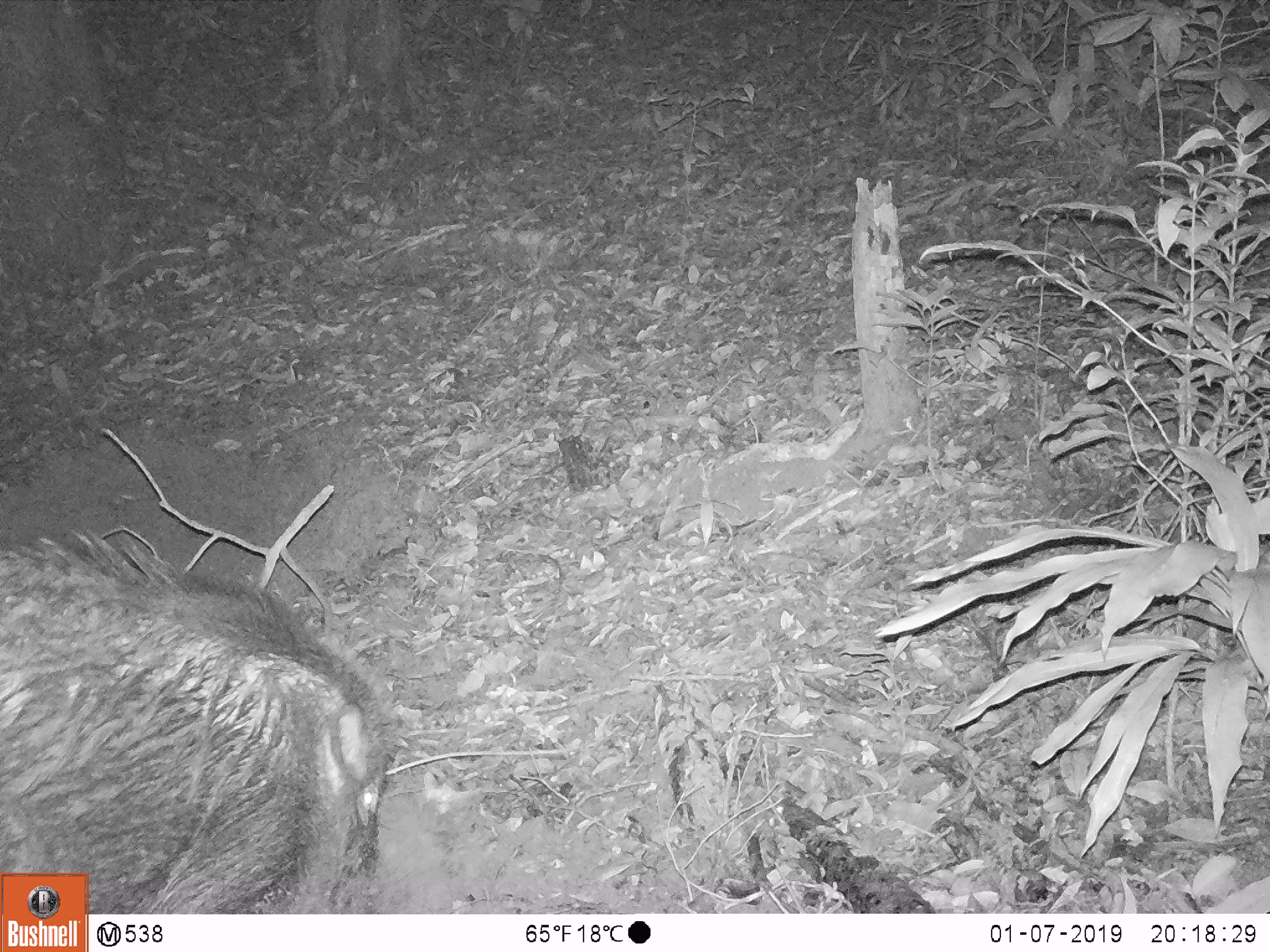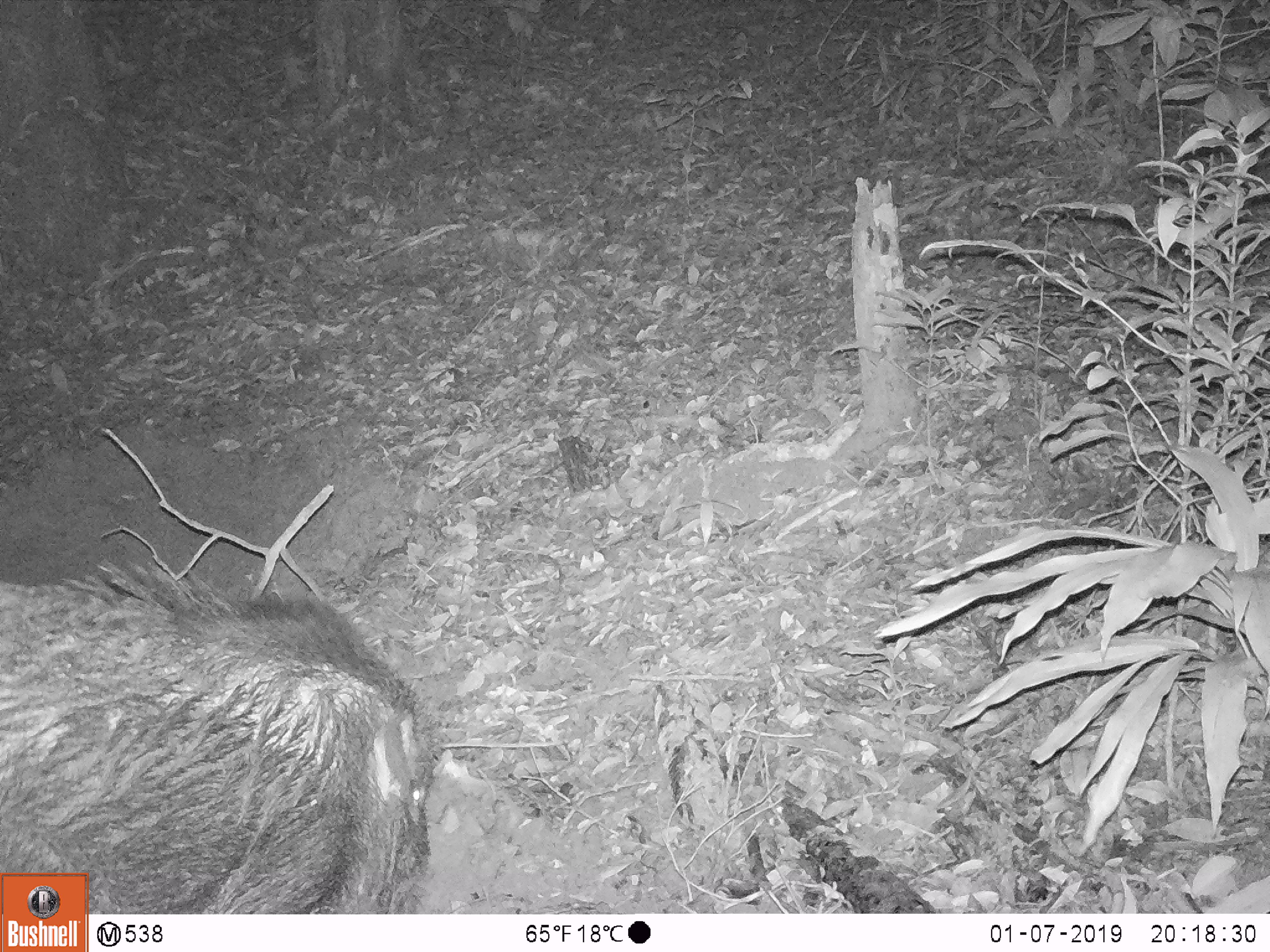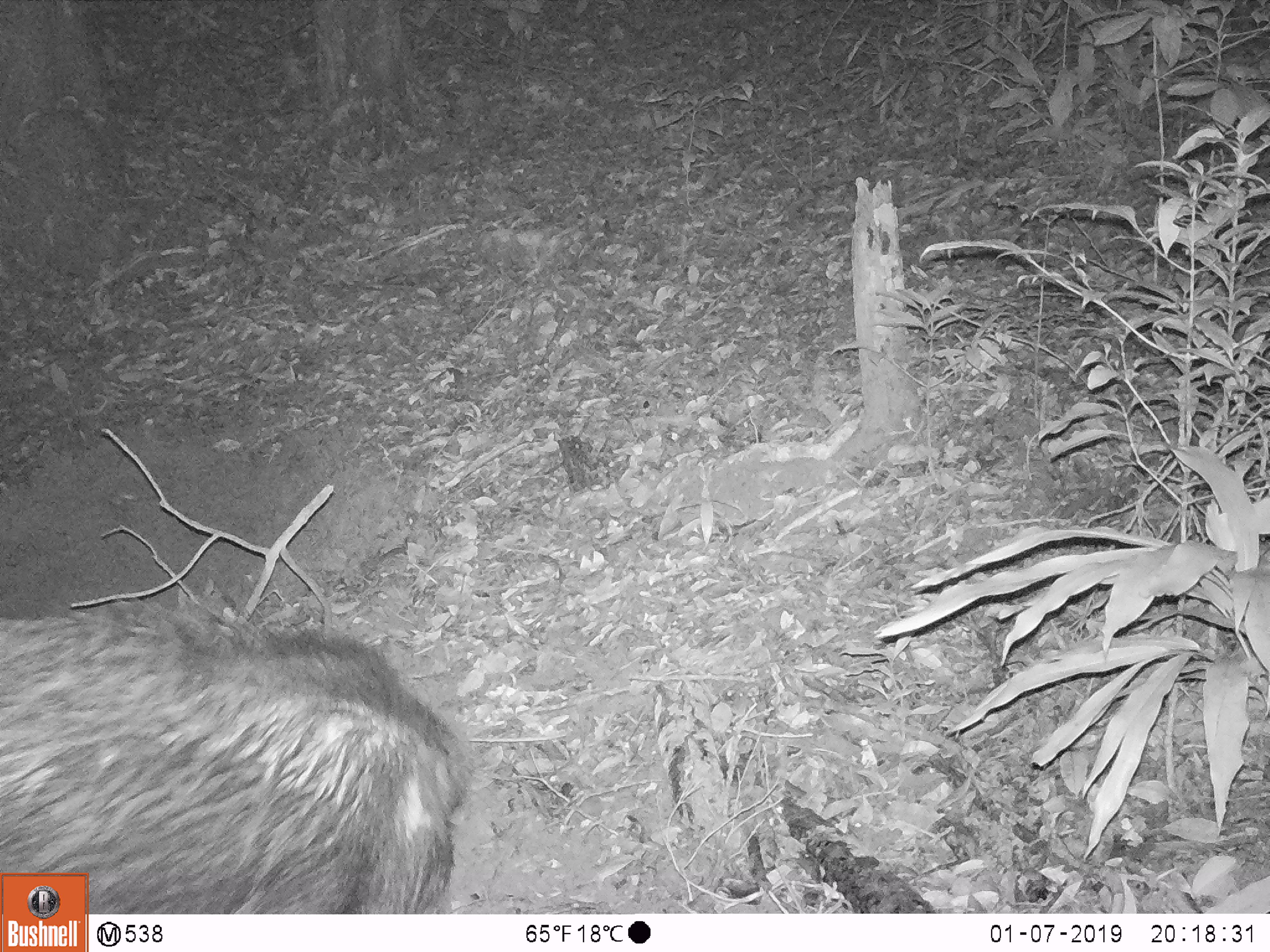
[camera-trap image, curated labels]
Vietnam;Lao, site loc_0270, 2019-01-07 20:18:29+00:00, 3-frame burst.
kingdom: Animalia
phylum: Chordata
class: Mammalia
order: Artiodactyla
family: Suidae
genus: Sus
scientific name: Sus scrofa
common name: eurasian wild pig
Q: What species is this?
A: Eurasian wild pig (Sus scrofa).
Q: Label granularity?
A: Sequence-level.